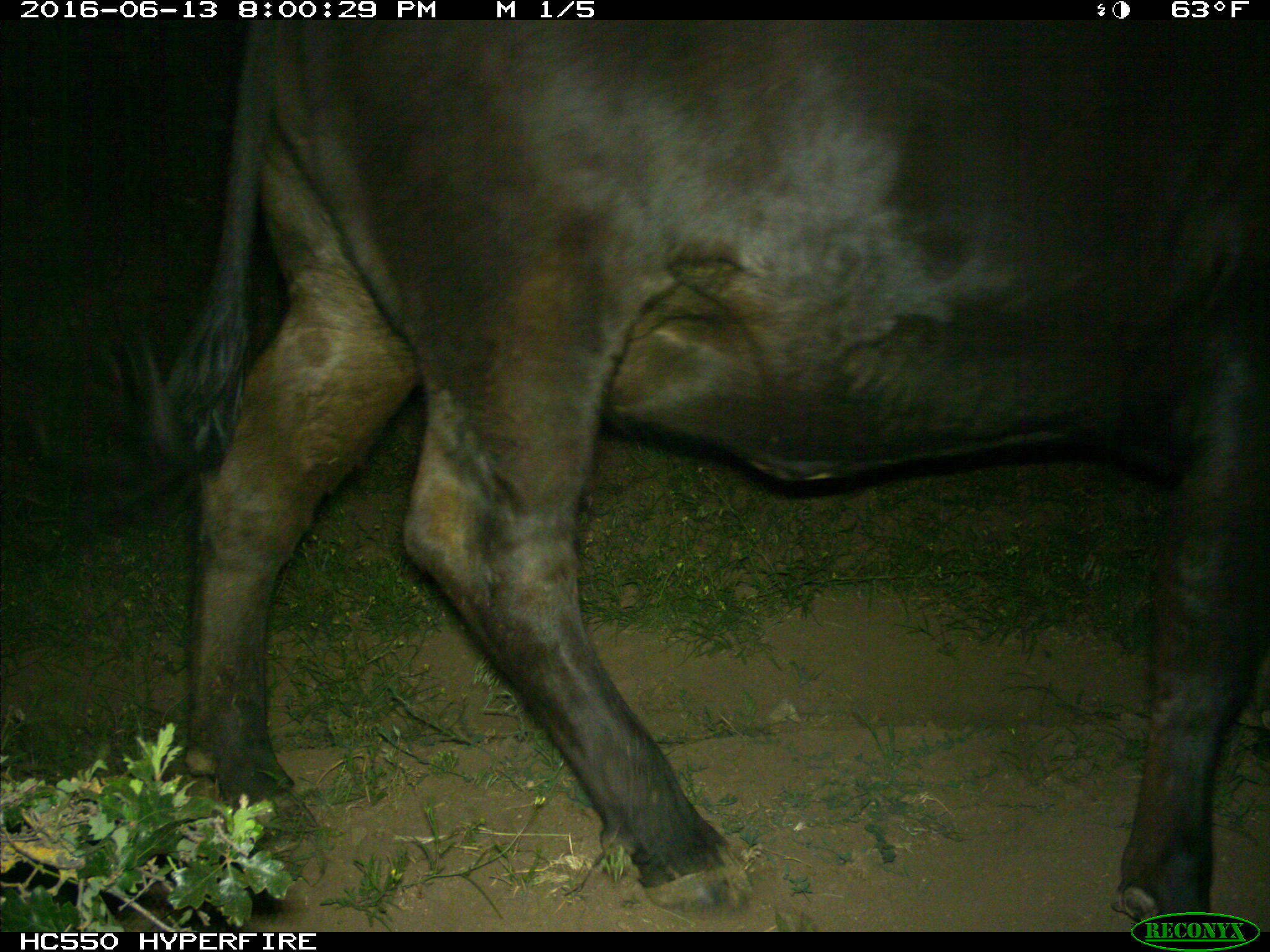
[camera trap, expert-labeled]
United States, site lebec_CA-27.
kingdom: Animalia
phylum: Chordata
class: Mammalia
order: Artiodactyla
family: Bovidae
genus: Bos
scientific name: Bos taurus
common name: domestic cow